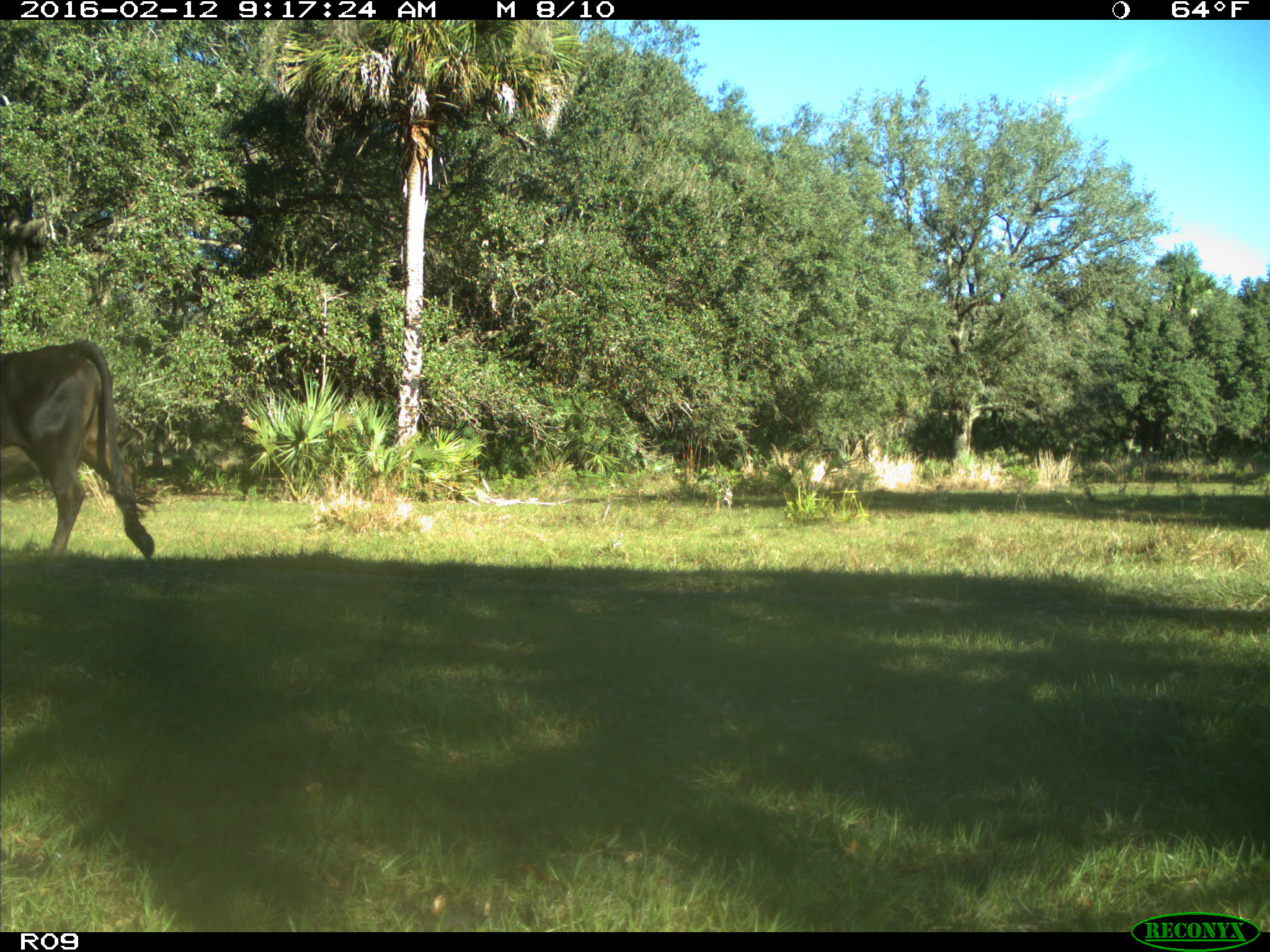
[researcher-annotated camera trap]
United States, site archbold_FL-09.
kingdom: Animalia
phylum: Chordata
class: Mammalia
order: Artiodactyla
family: Bovidae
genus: Bos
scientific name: Bos taurus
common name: domestic cow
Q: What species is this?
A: Bos taurus (domestic cow).